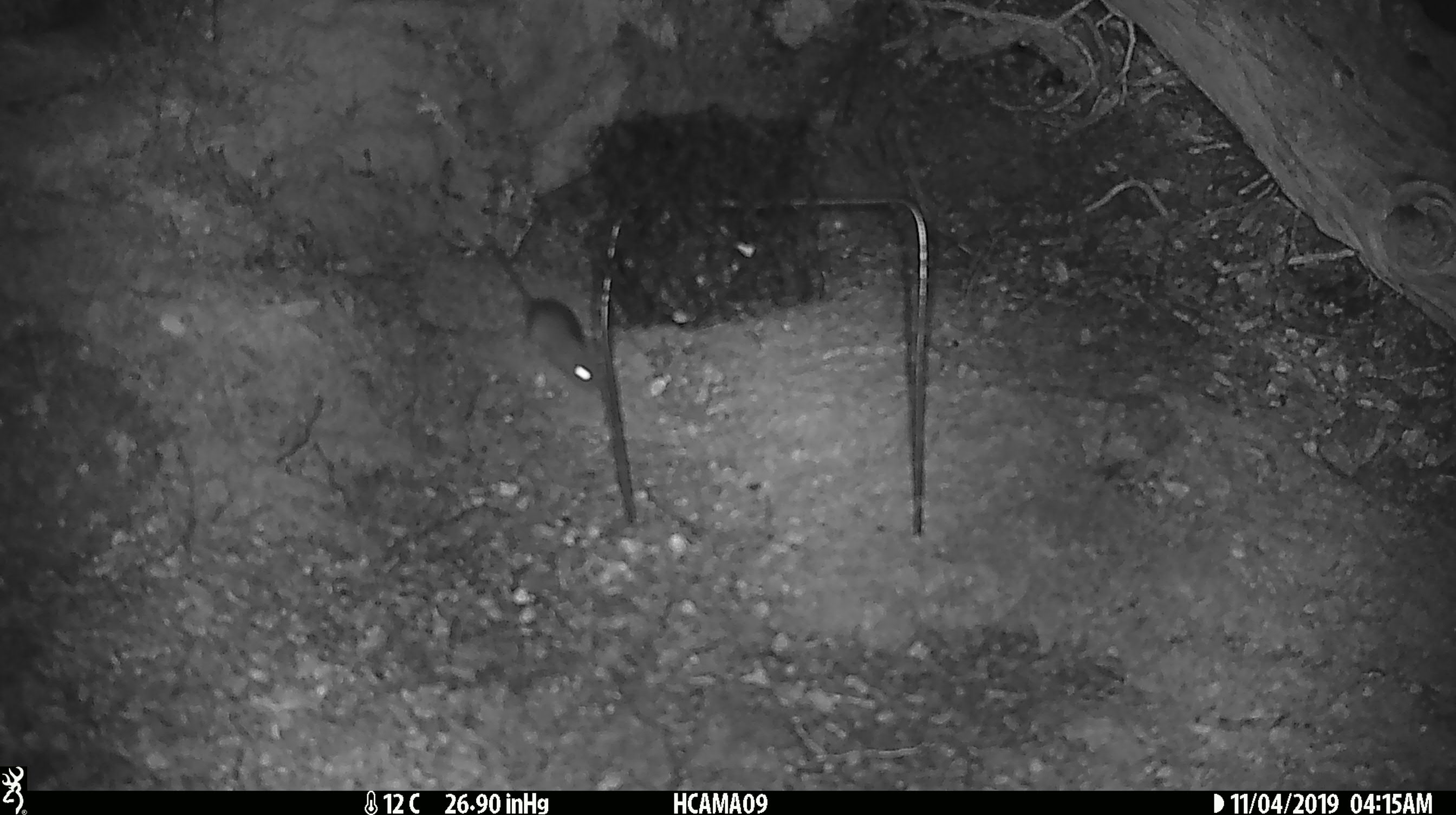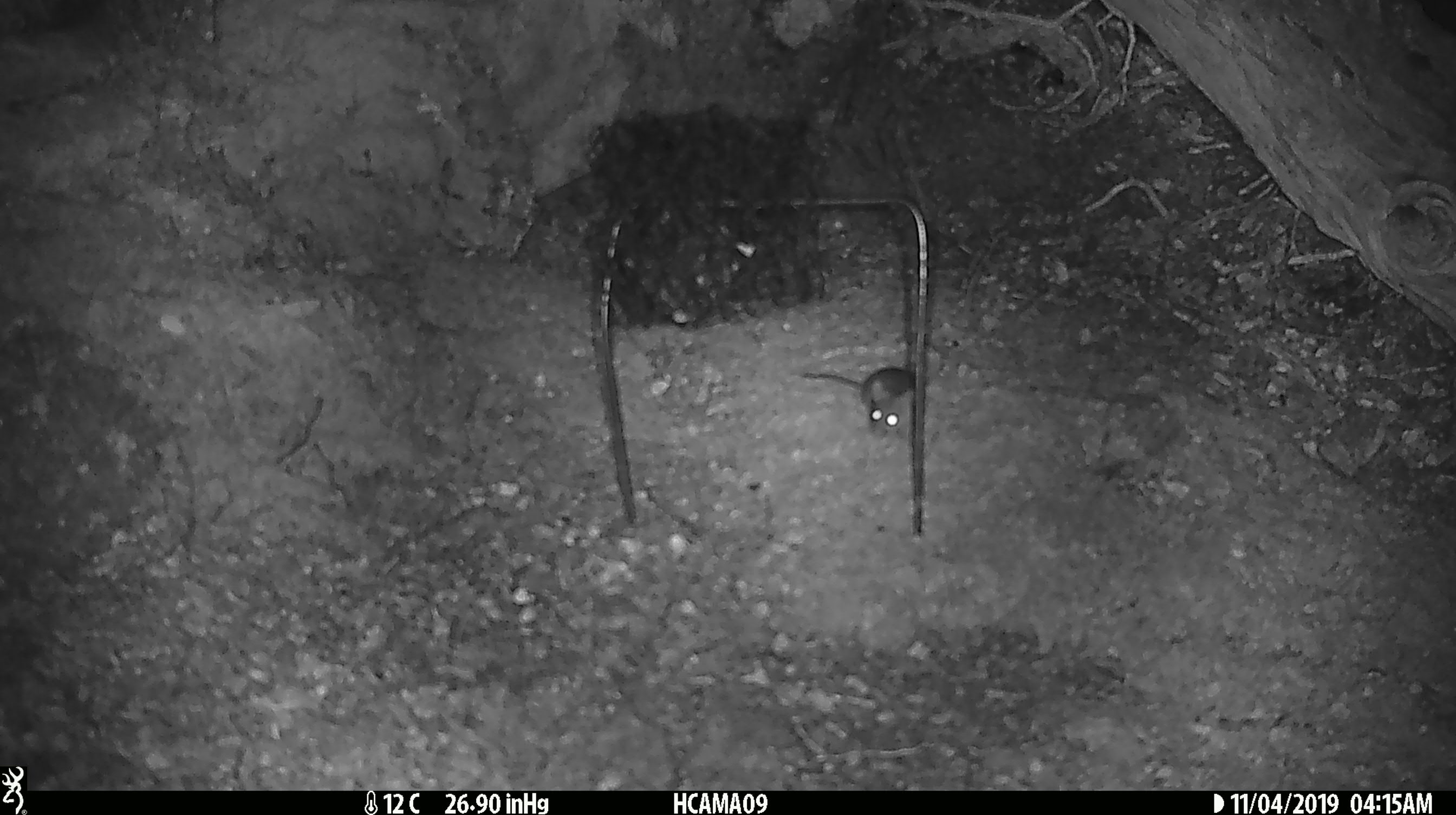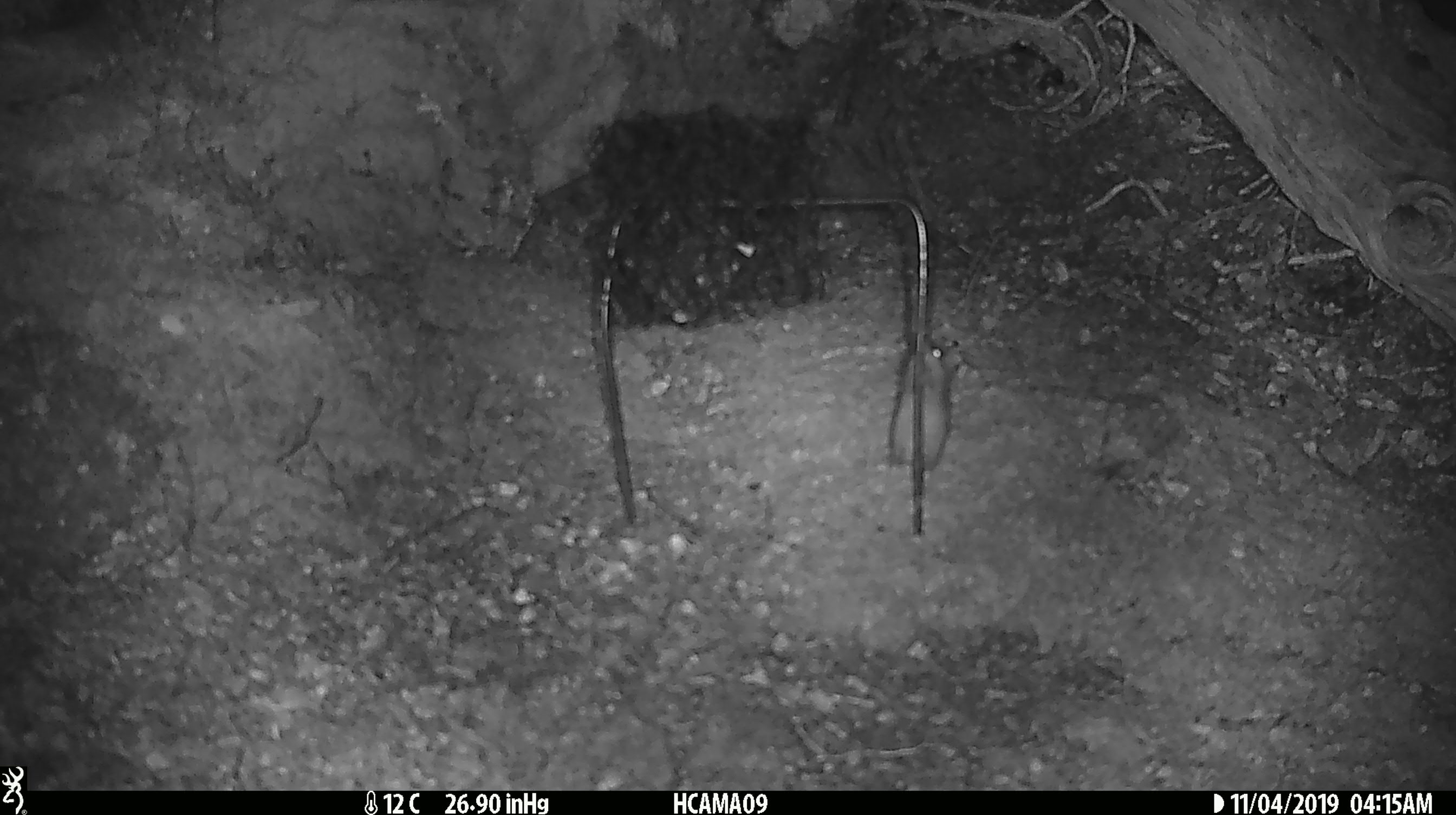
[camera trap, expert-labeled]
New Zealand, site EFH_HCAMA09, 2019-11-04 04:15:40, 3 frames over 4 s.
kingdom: Animalia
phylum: Chordata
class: Mammalia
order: Rodentia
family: Muridae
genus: Mus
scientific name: Mus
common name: mouse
Mouse (Mus).